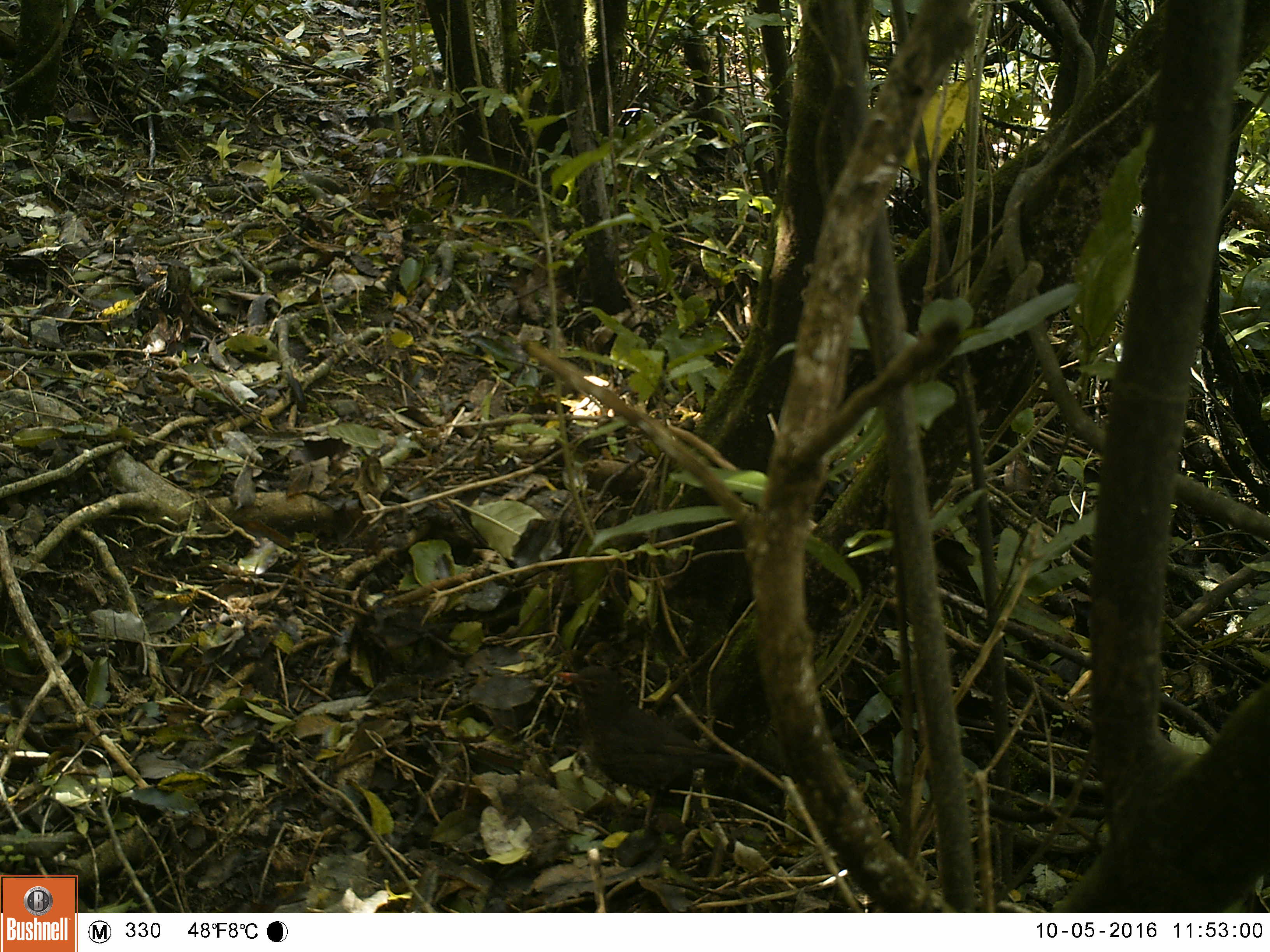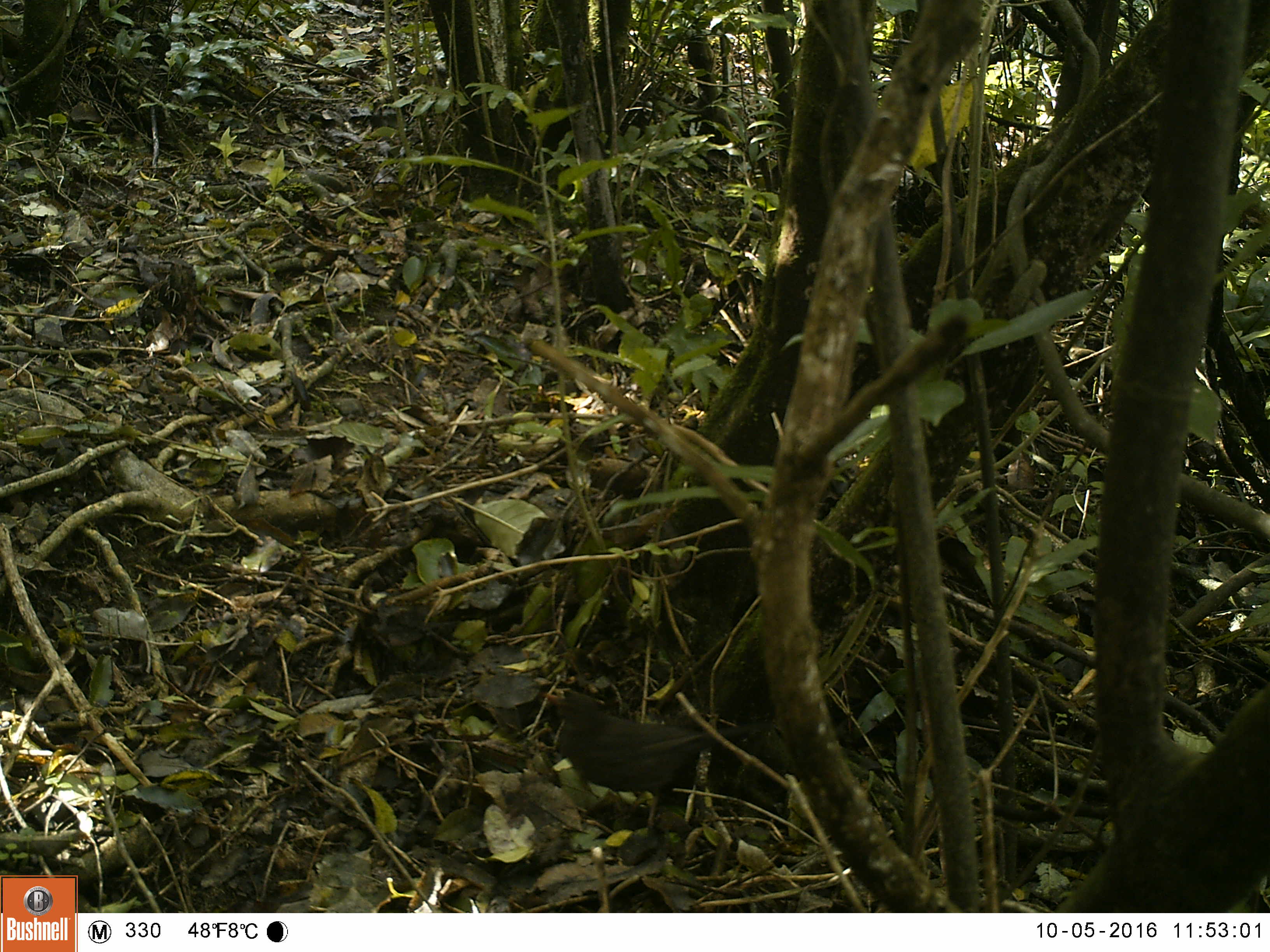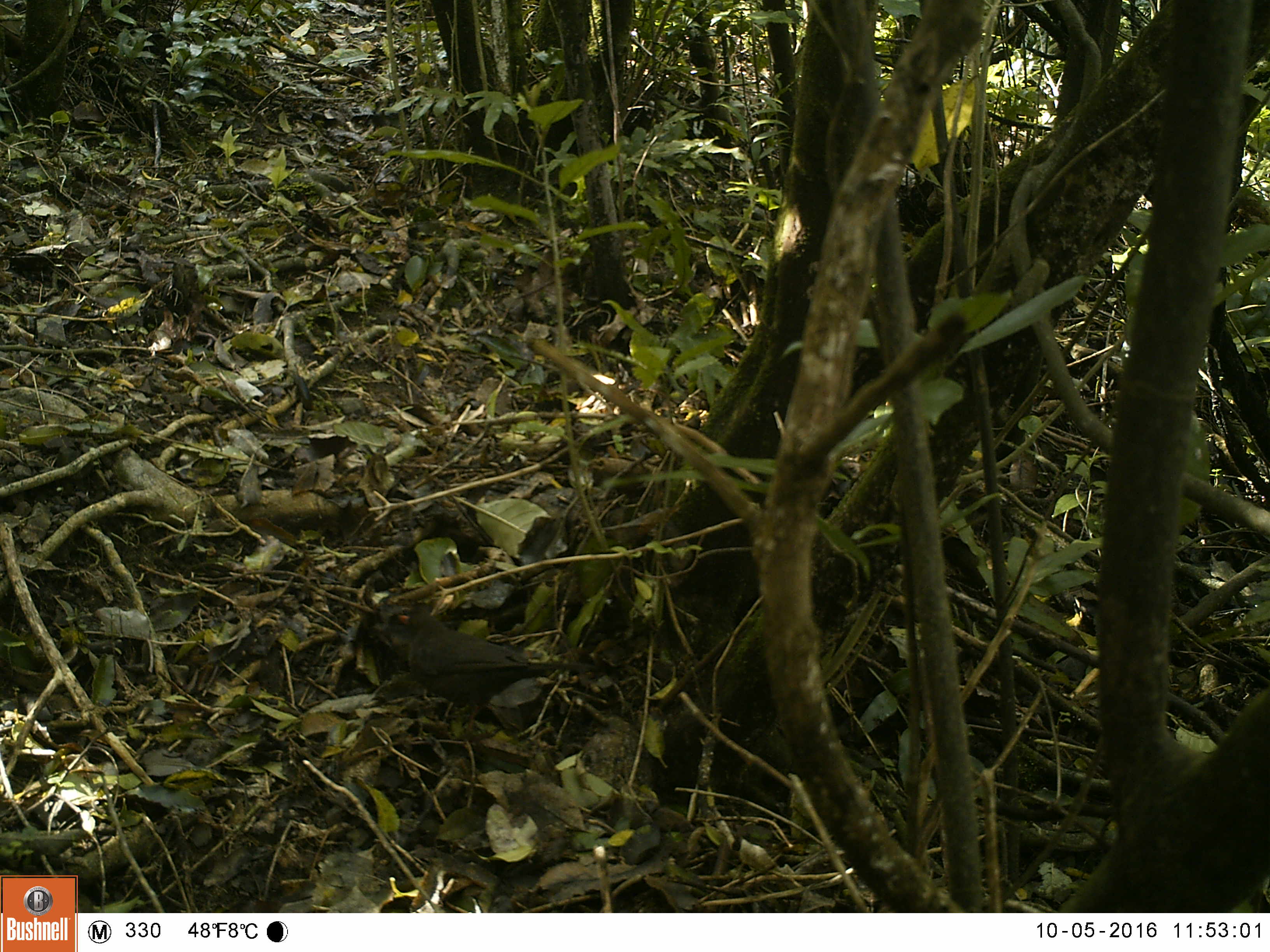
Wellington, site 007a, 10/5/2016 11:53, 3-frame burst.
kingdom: Animalia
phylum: Chordata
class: Aves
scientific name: Aves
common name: bird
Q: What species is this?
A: Bird (Aves).